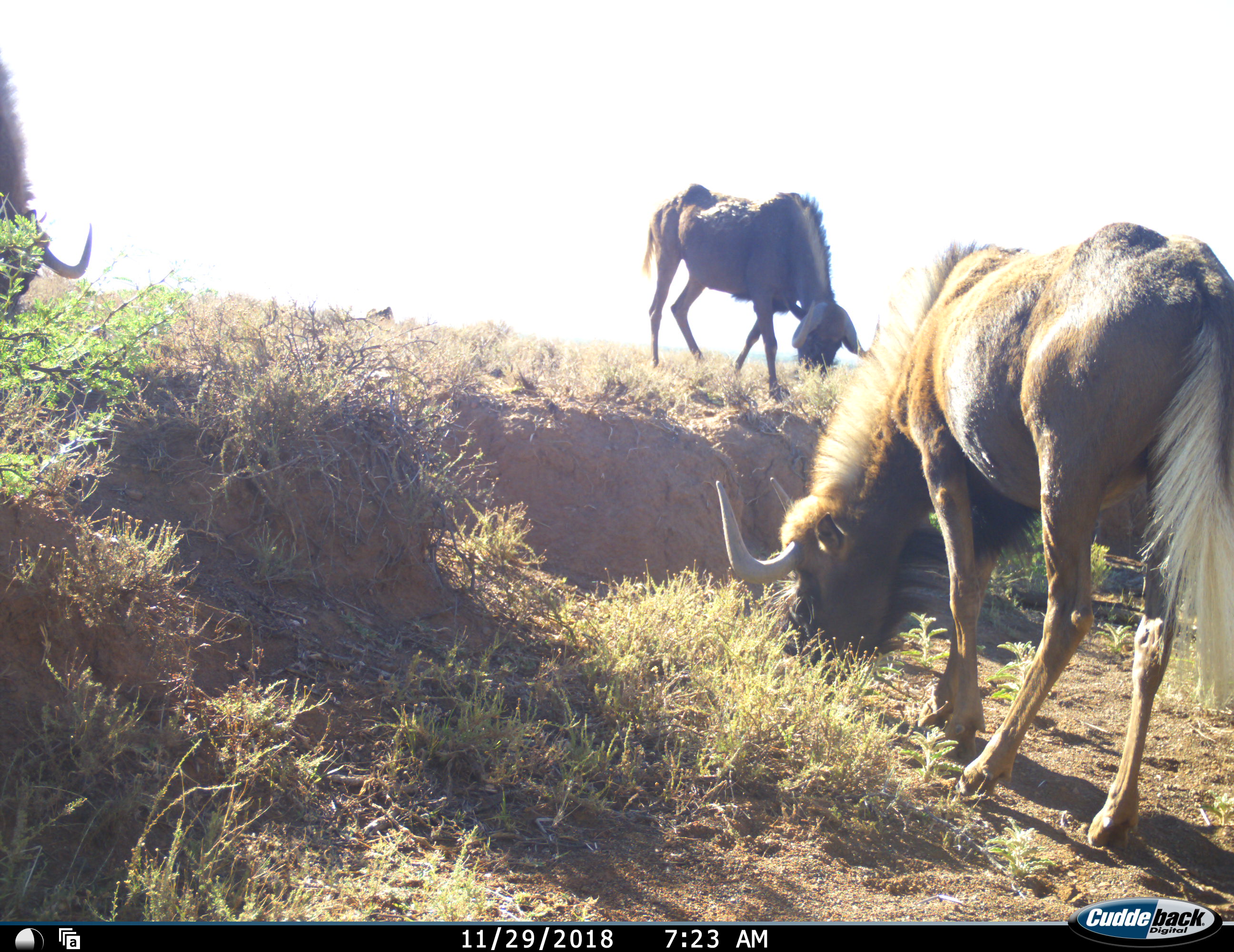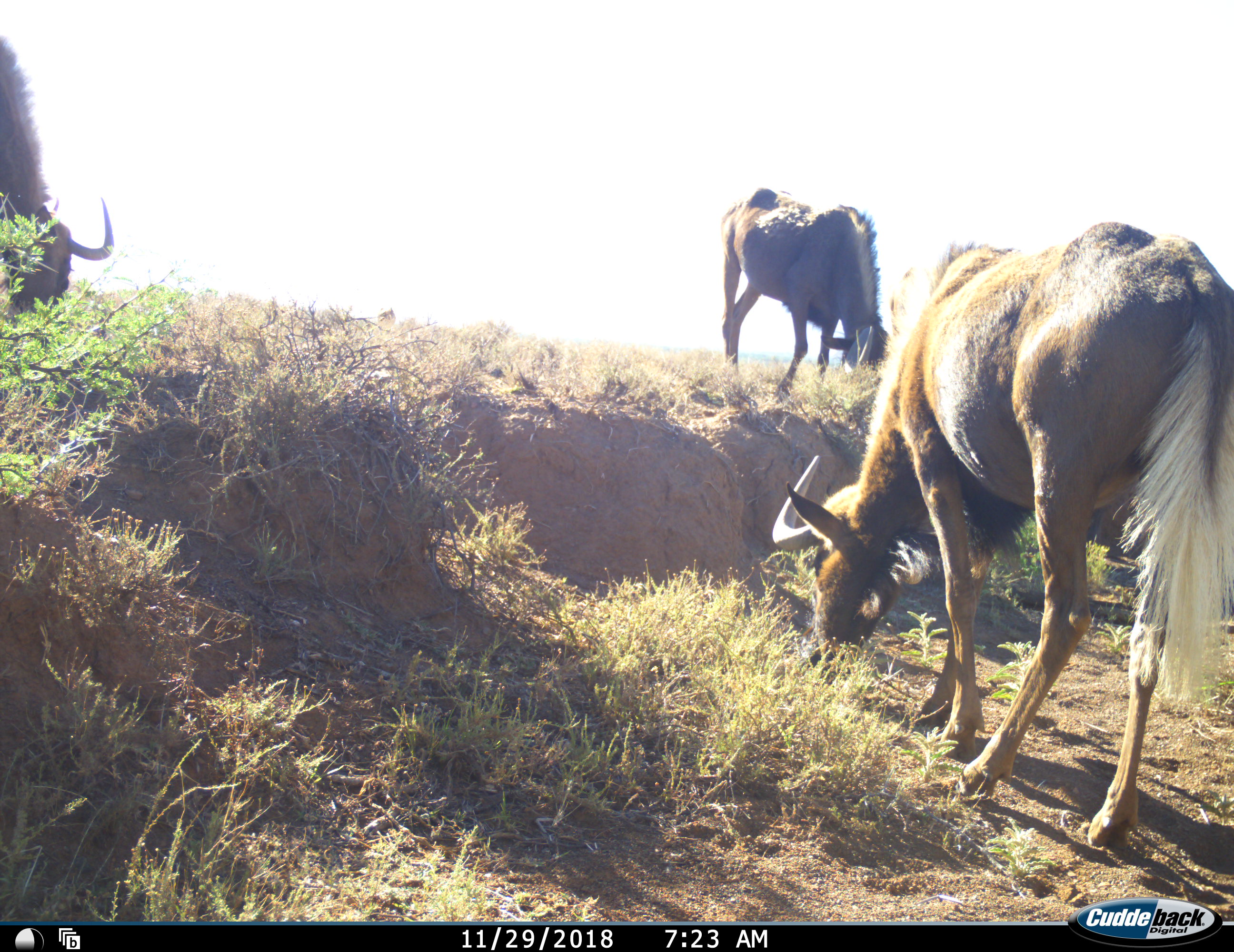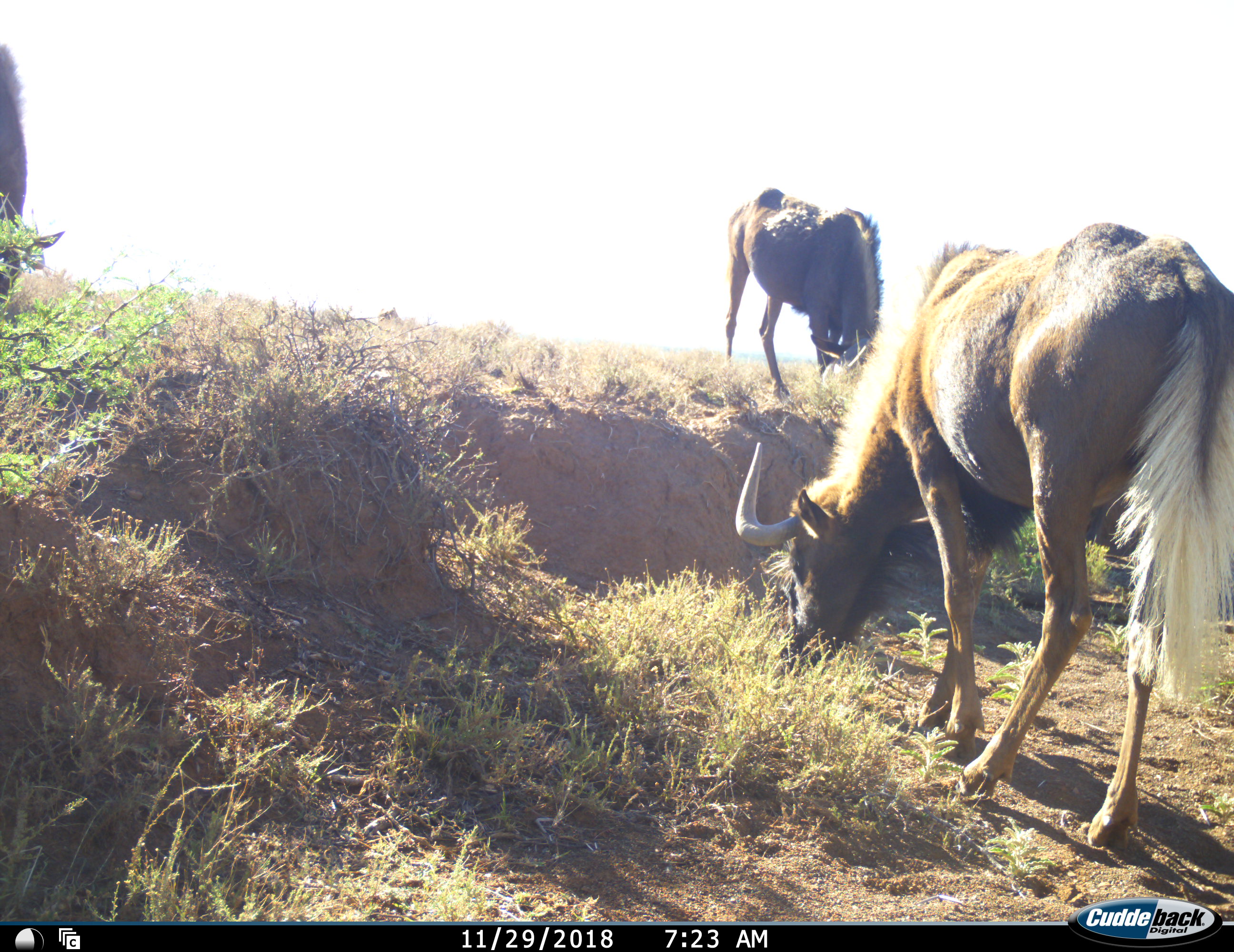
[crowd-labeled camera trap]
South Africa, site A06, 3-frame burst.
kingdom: Animalia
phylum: Chordata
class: Mammalia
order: Artiodactyla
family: Bovidae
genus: Connochaetes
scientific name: Connochaetes gnou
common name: black wildebeest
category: wildebeestblack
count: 3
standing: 10%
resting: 0%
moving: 10%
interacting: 0%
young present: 0%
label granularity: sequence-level